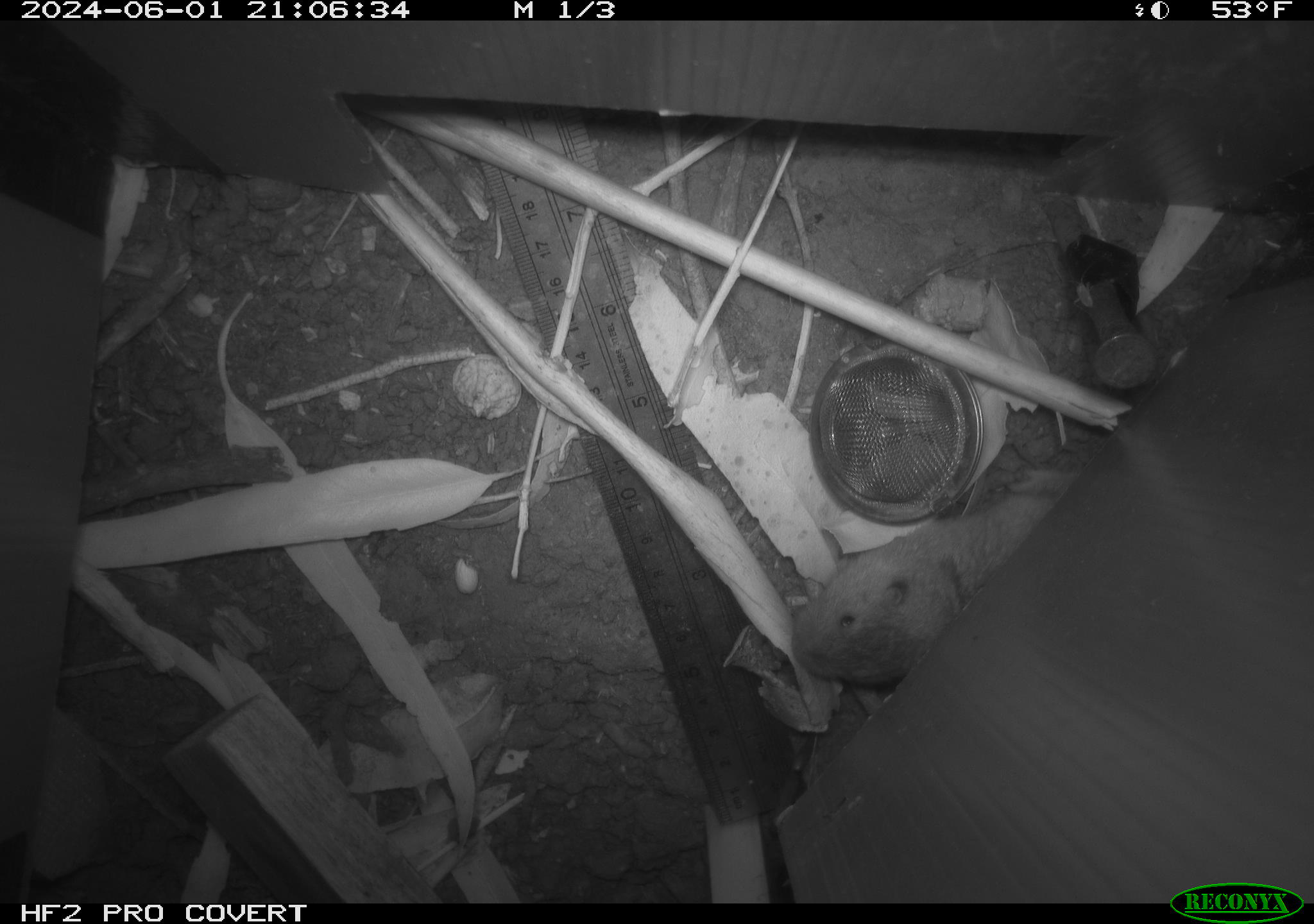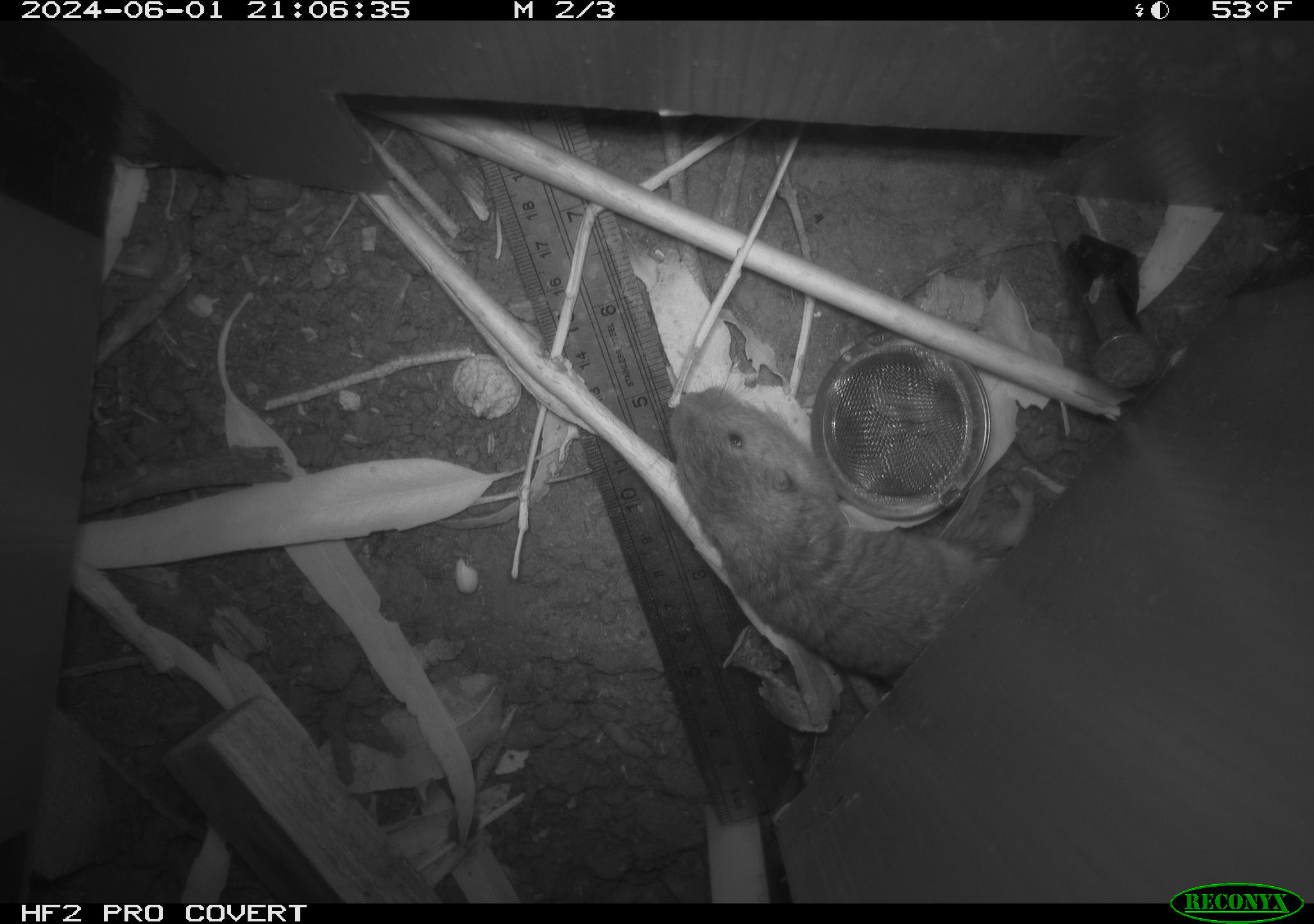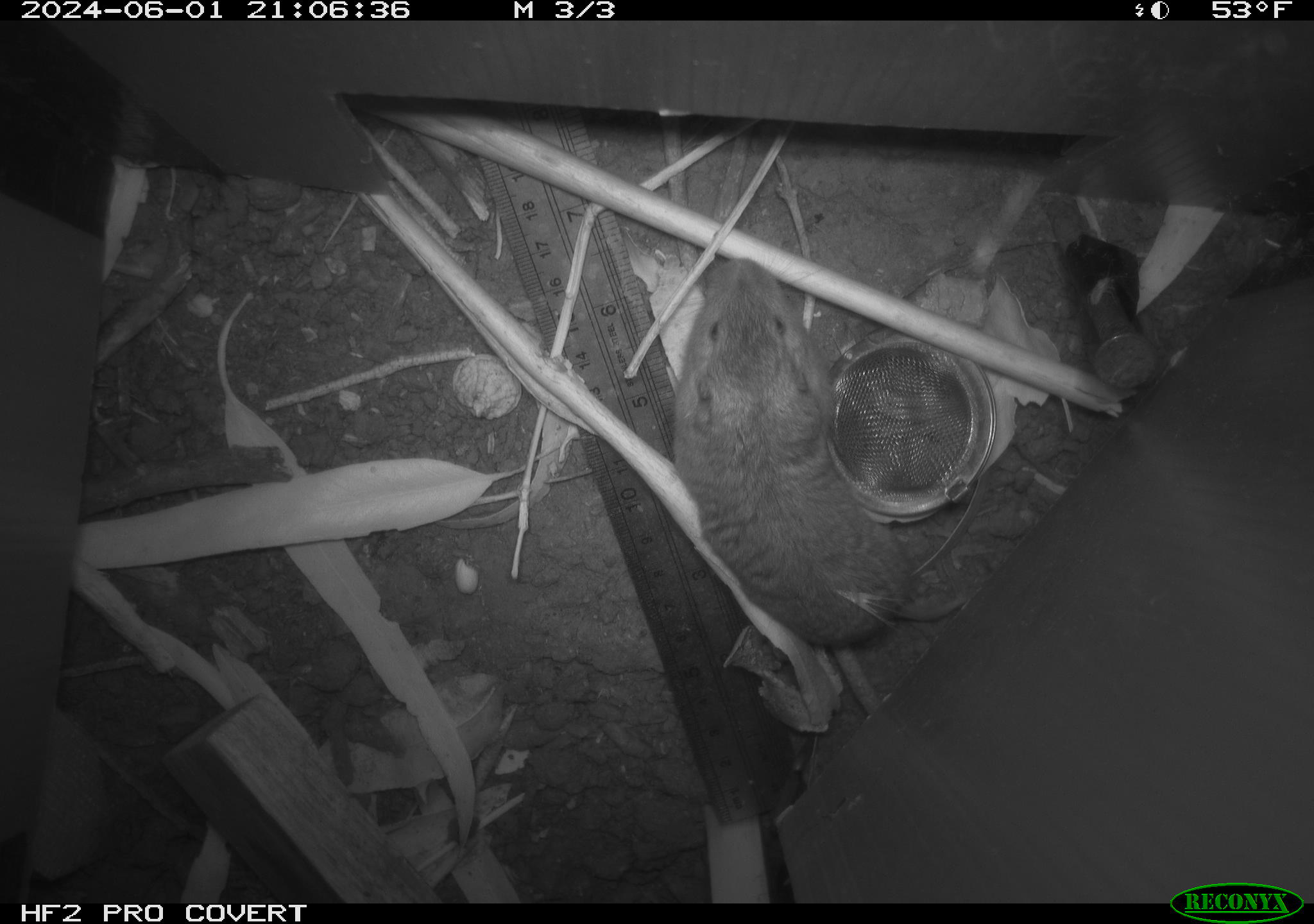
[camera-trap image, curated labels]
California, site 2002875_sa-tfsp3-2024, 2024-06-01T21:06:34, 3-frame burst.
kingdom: Animalia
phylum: Chordata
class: Mammalia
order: Rodentia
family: Geomyidae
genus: Thomomys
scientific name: Thomomys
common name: smooth-toothed pocket gophers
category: thomomys species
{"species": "thomomys species (smooth-toothed pocket gophers) (Thomomys)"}